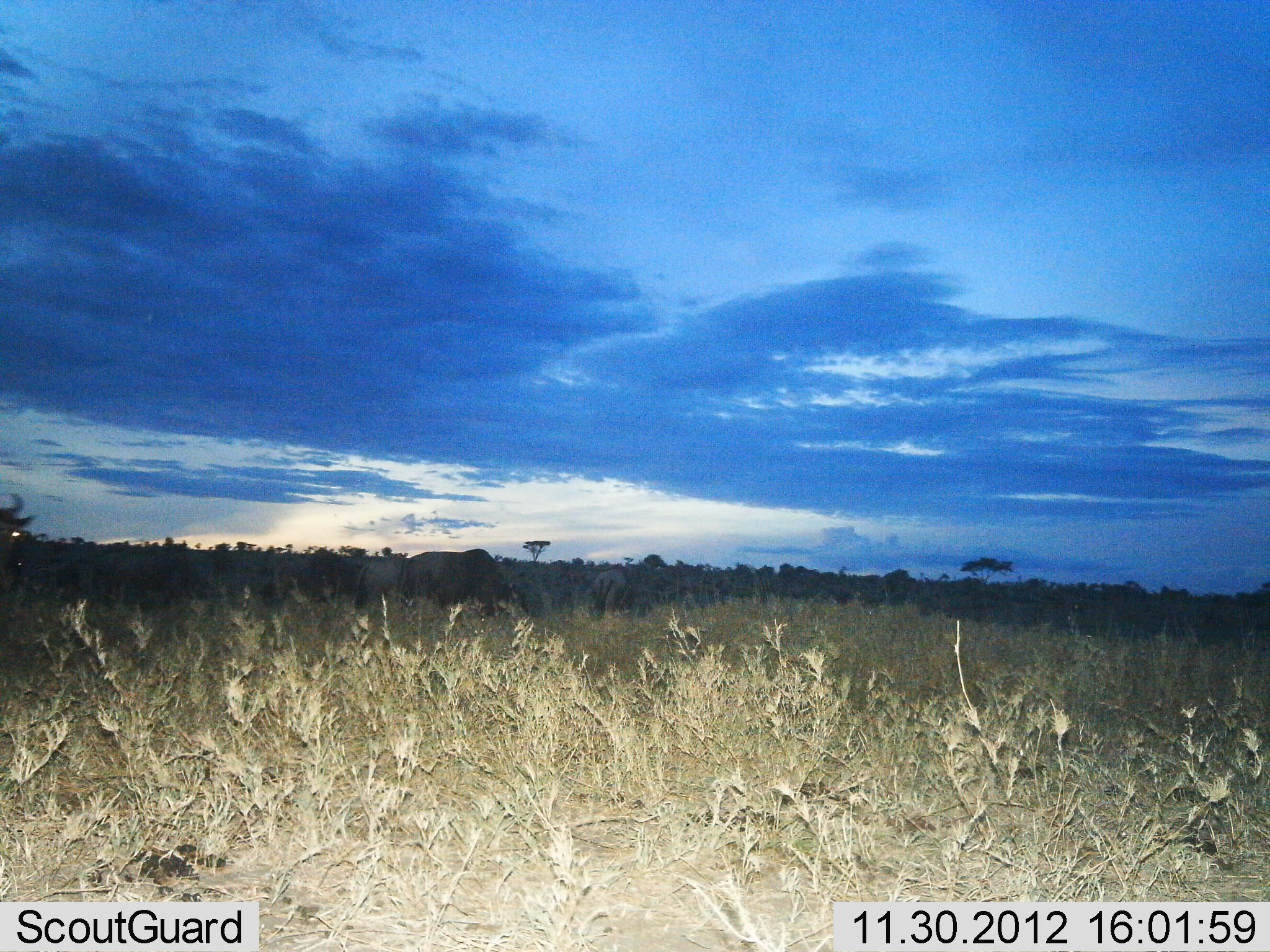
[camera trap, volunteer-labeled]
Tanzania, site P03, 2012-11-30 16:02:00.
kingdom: Animalia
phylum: Chordata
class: Mammalia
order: Artiodactyla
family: Bovidae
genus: Connochaetes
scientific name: Connochaetes taurinus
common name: blue wildebeest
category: wildebeest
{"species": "wildebeest (blue wildebeest) (Connochaetes taurinus)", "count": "11-50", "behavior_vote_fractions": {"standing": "70%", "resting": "0%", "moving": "20%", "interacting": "10%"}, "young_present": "0%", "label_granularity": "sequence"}